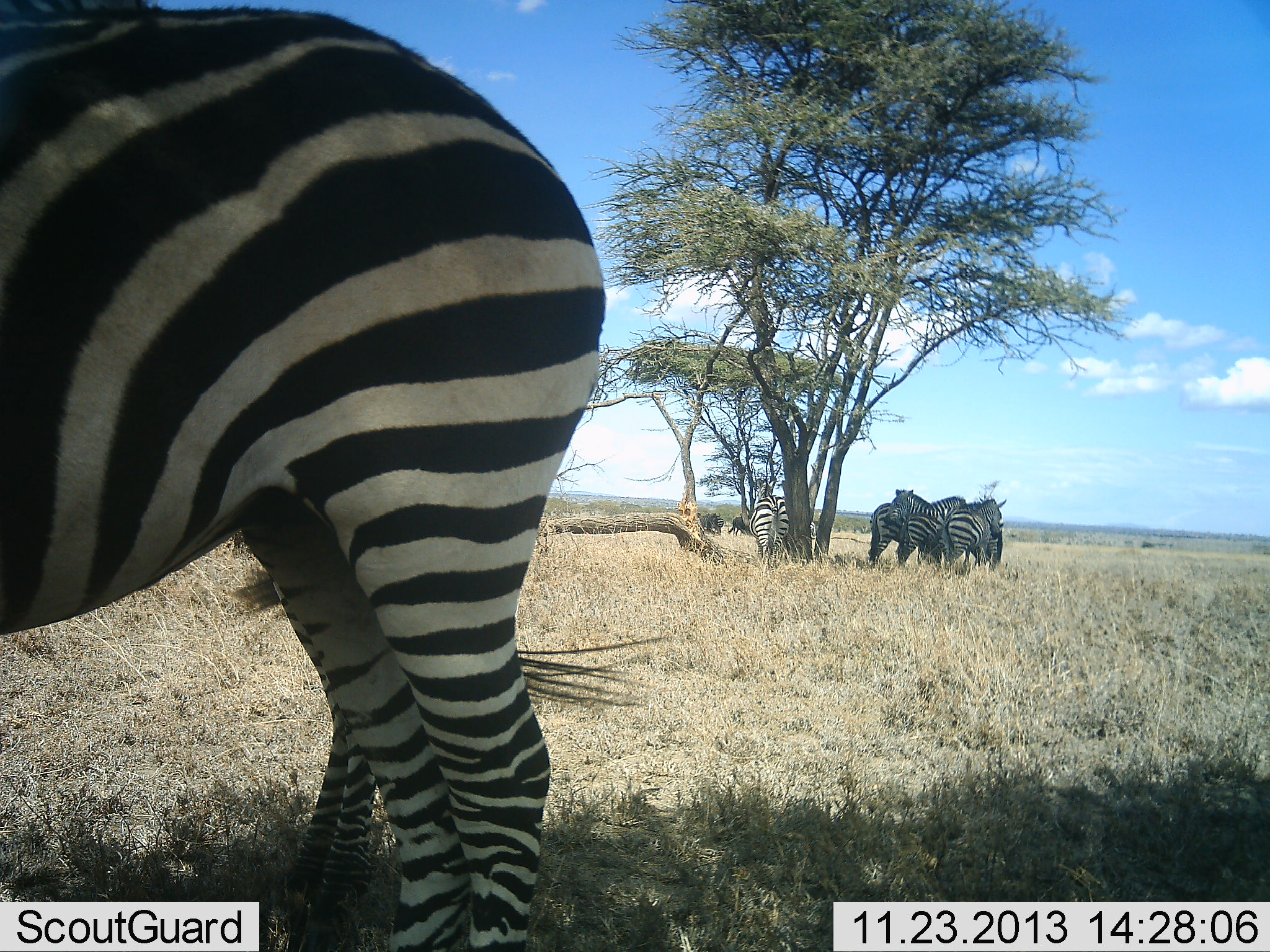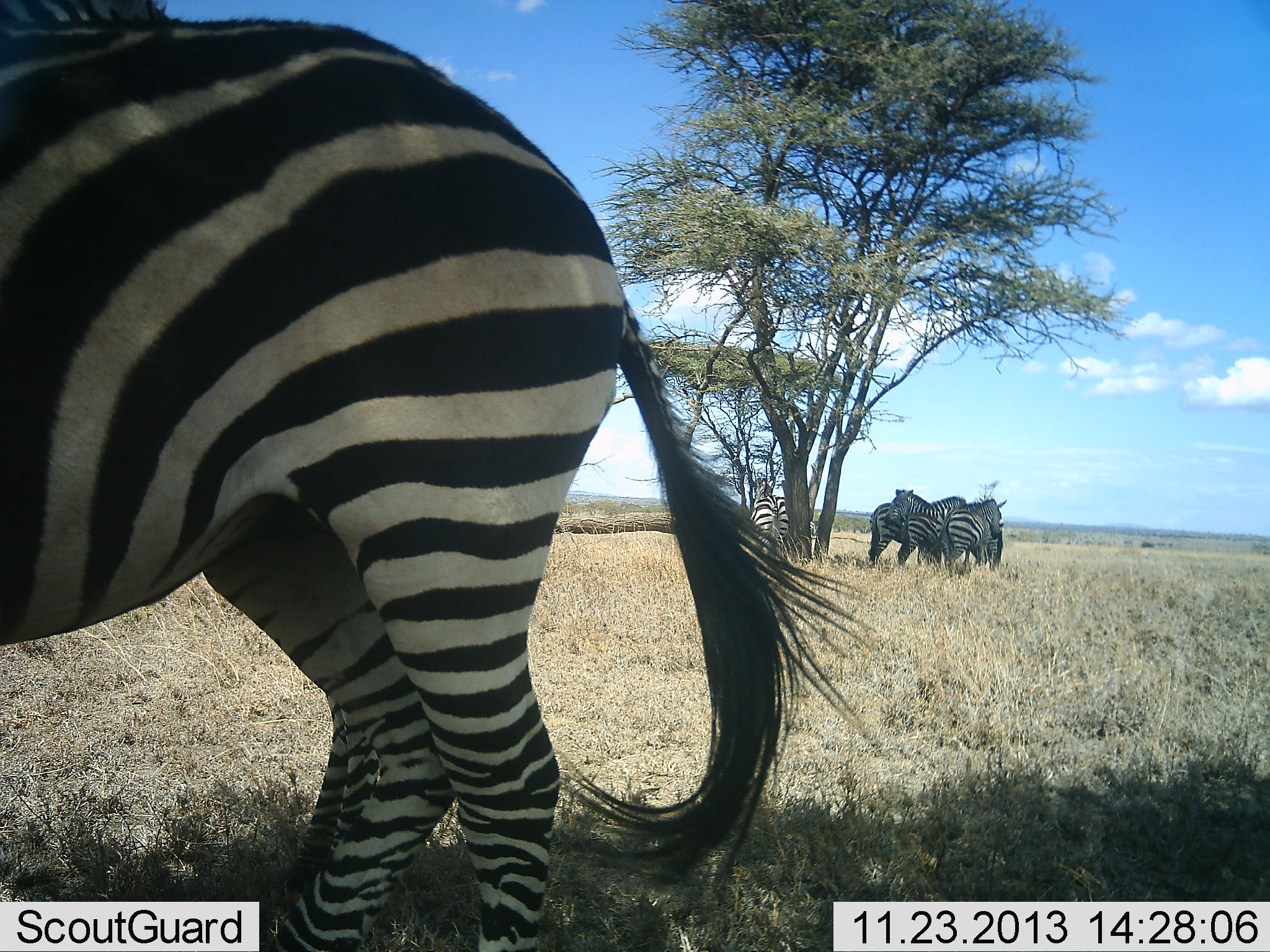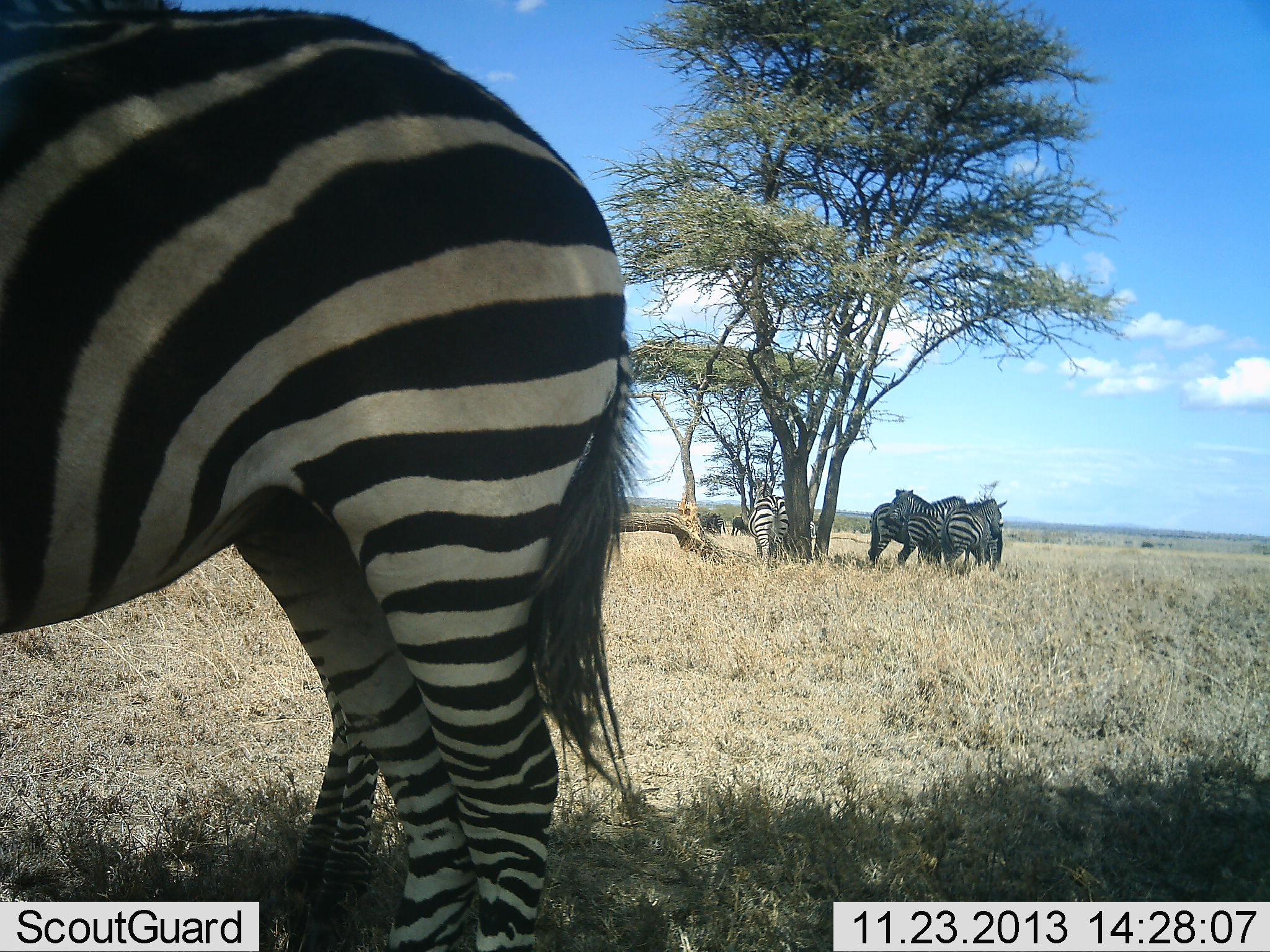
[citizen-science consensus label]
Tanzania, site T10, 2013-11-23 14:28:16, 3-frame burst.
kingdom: Animalia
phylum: Chordata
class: Mammalia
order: Perissodactyla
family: Equidae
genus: Equus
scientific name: Equus quagga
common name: plains zebra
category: zebra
Zebra (plains zebra) (Equus quagga), count 6. Behavior (volunteer vote fractions): standing 100%, resting 0%, moving 0%, interacting 9%. Young present (vote fraction): 18%. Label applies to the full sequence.